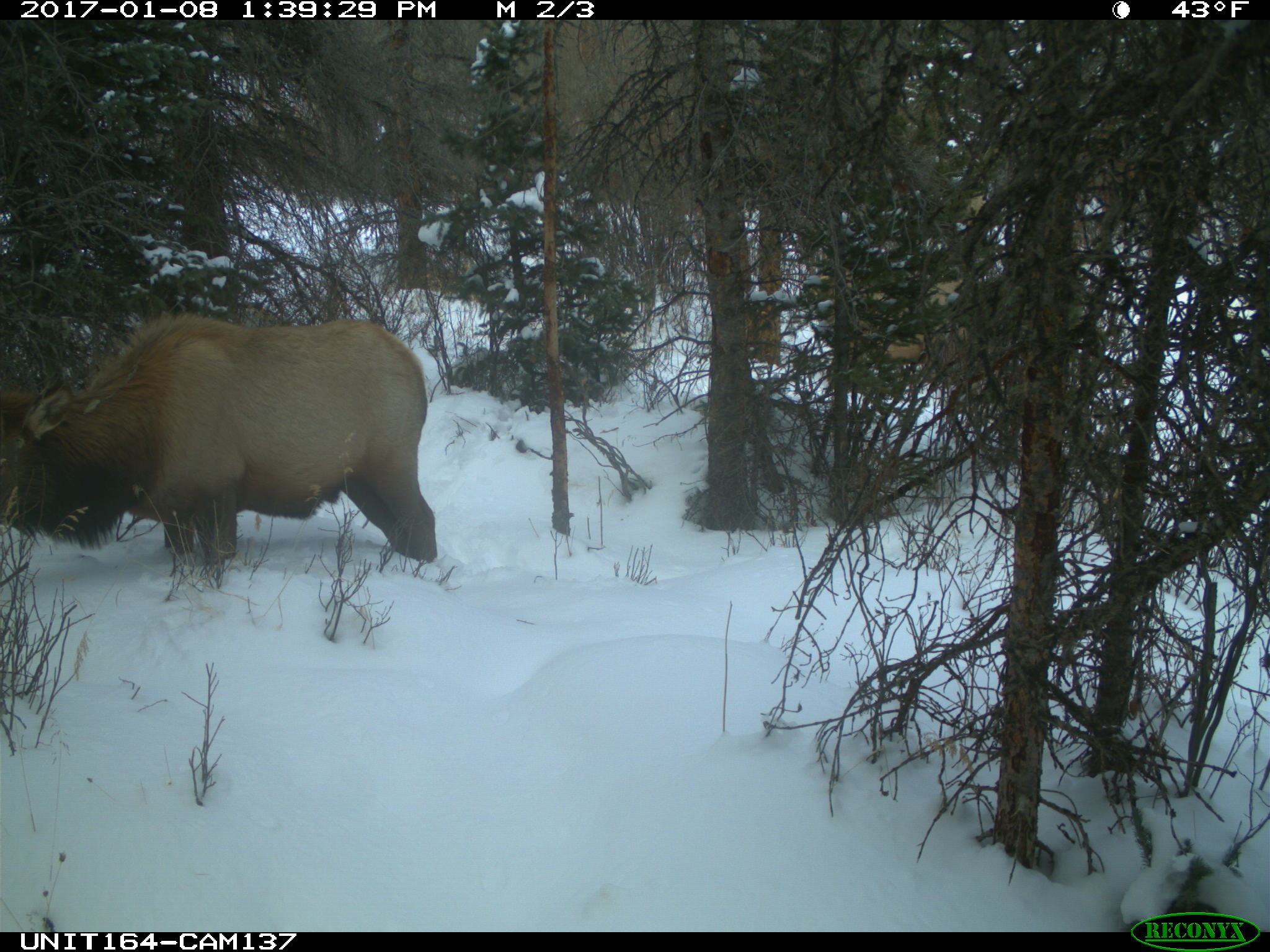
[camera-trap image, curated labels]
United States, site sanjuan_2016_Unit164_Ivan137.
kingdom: Animalia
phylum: Chordata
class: Mammalia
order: Artiodactyla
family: Cervidae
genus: Cervus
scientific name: Cervus elaphus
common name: red deer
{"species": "Cervus elaphus (red deer)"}